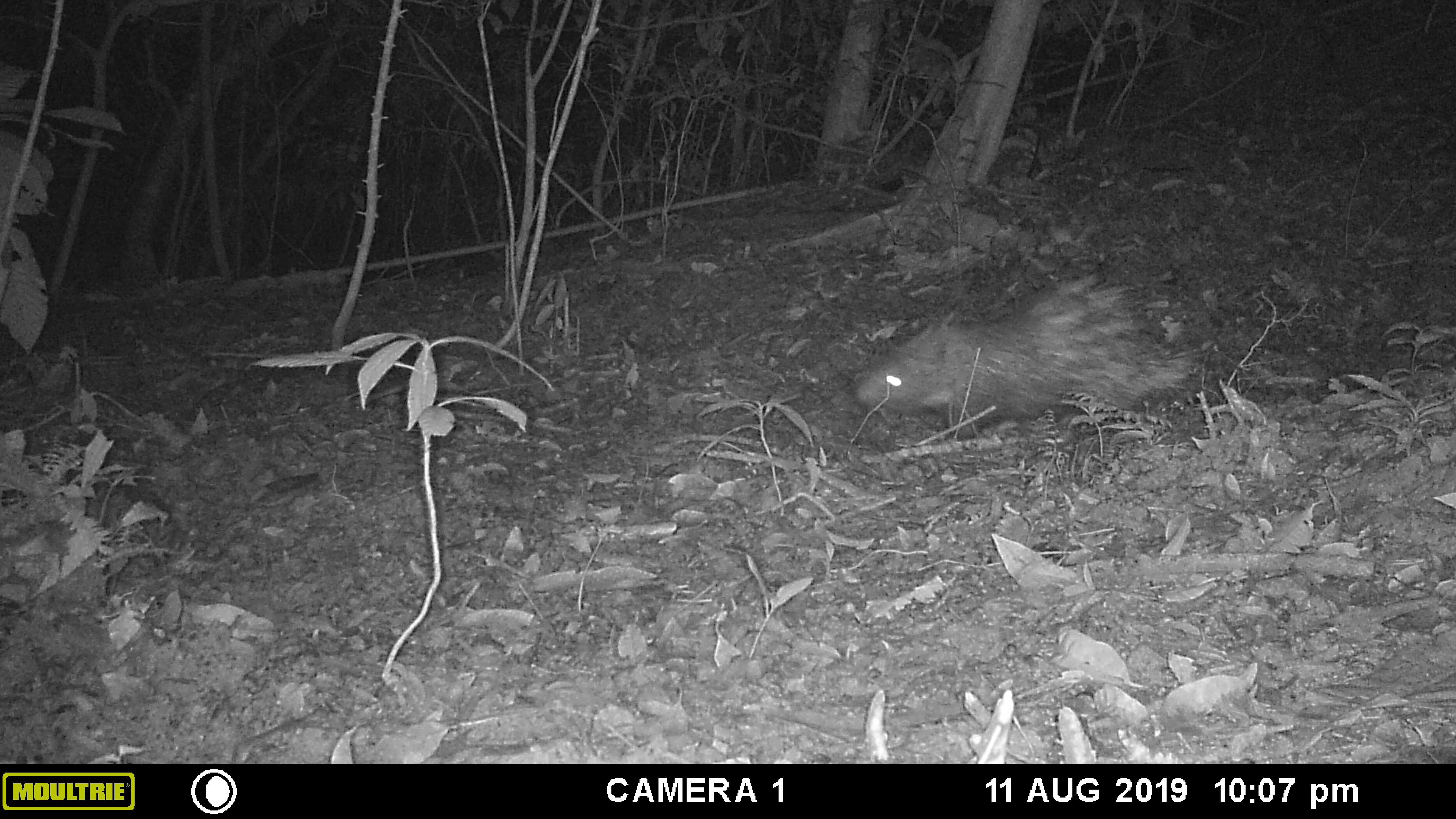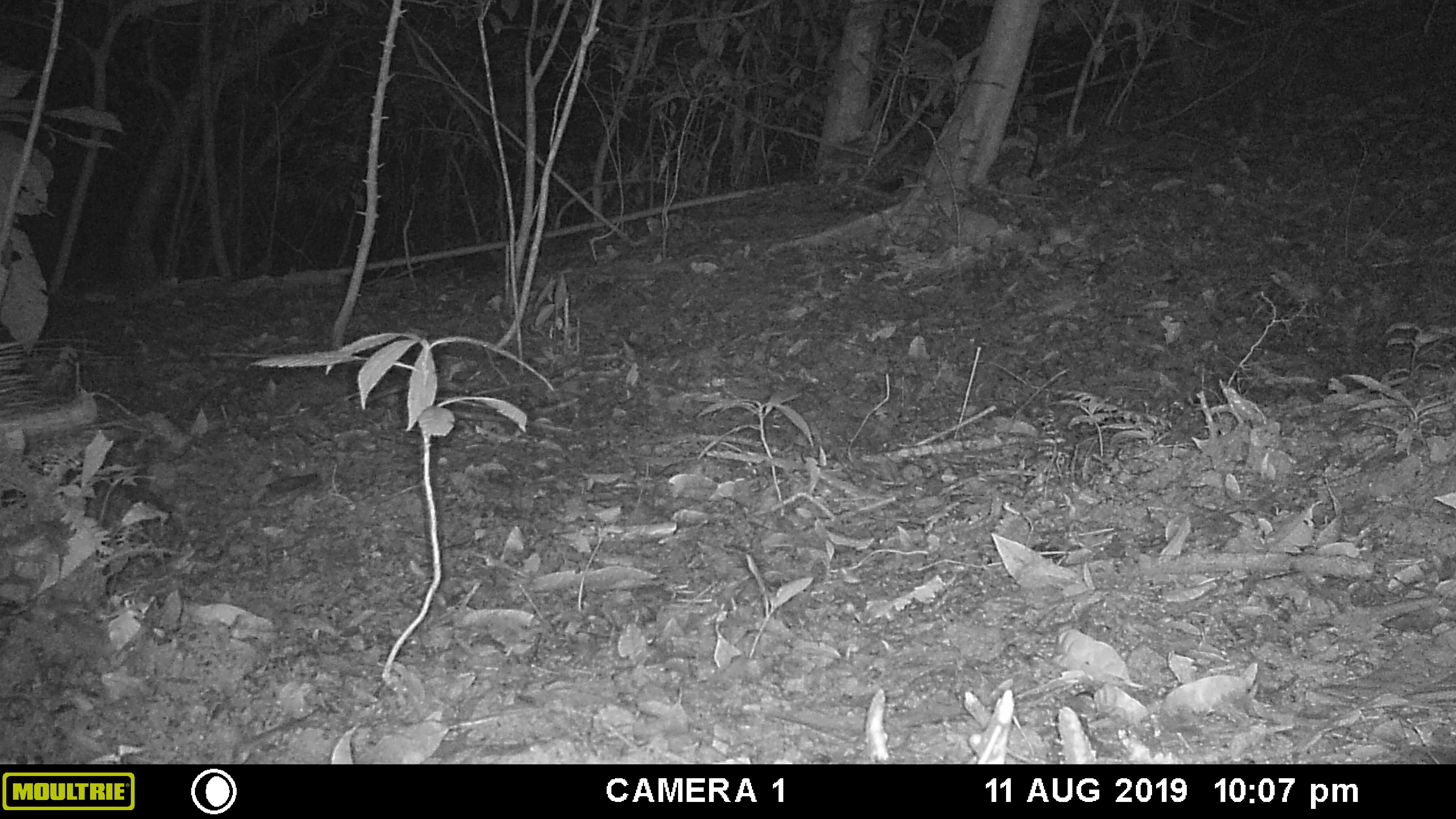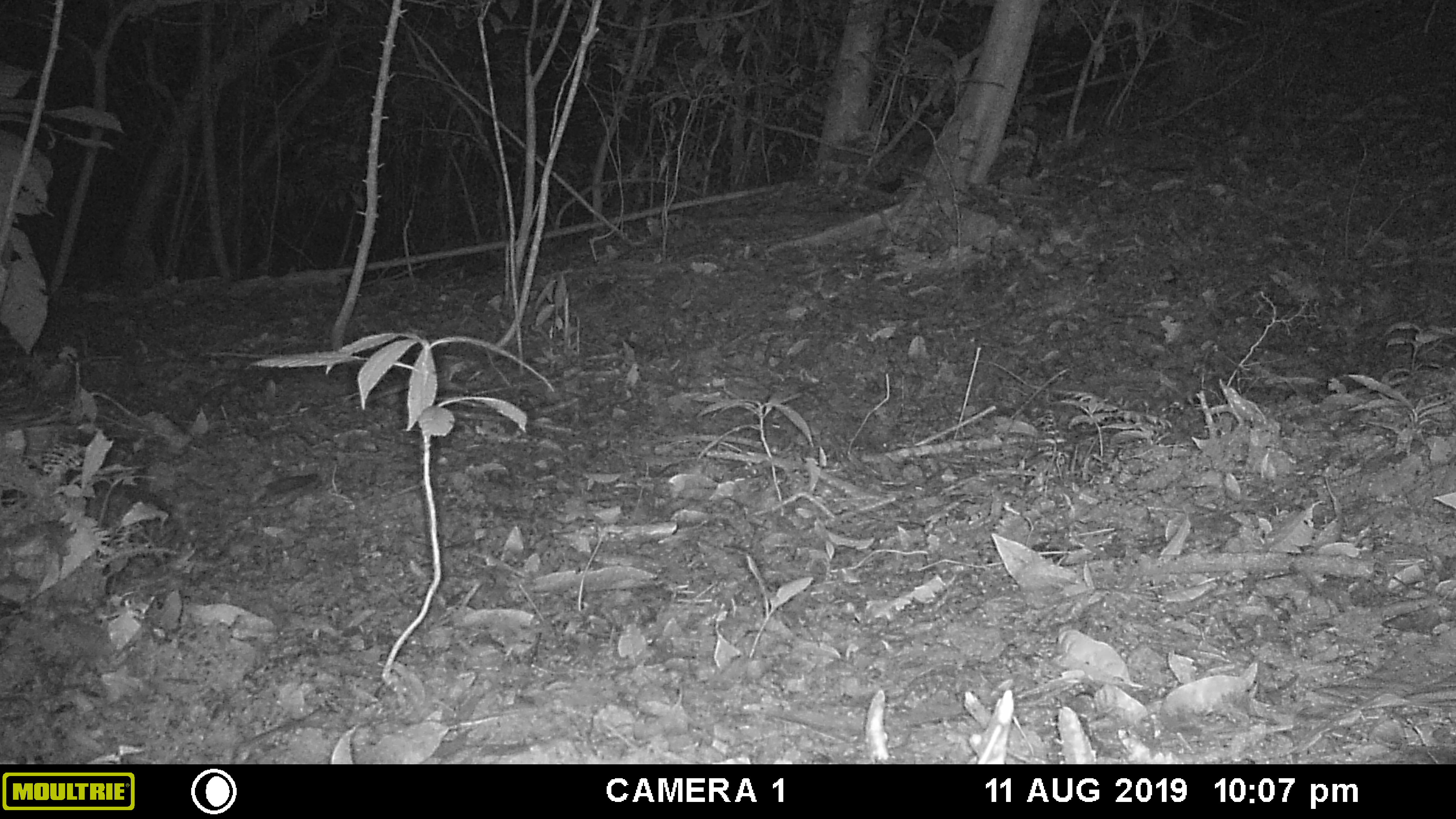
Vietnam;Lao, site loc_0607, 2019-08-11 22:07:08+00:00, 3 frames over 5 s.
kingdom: Animalia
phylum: Chordata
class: Mammalia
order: Rodentia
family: Hystricidae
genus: Hystrix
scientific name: Hystrix brachyura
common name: malayan porcupine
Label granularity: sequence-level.